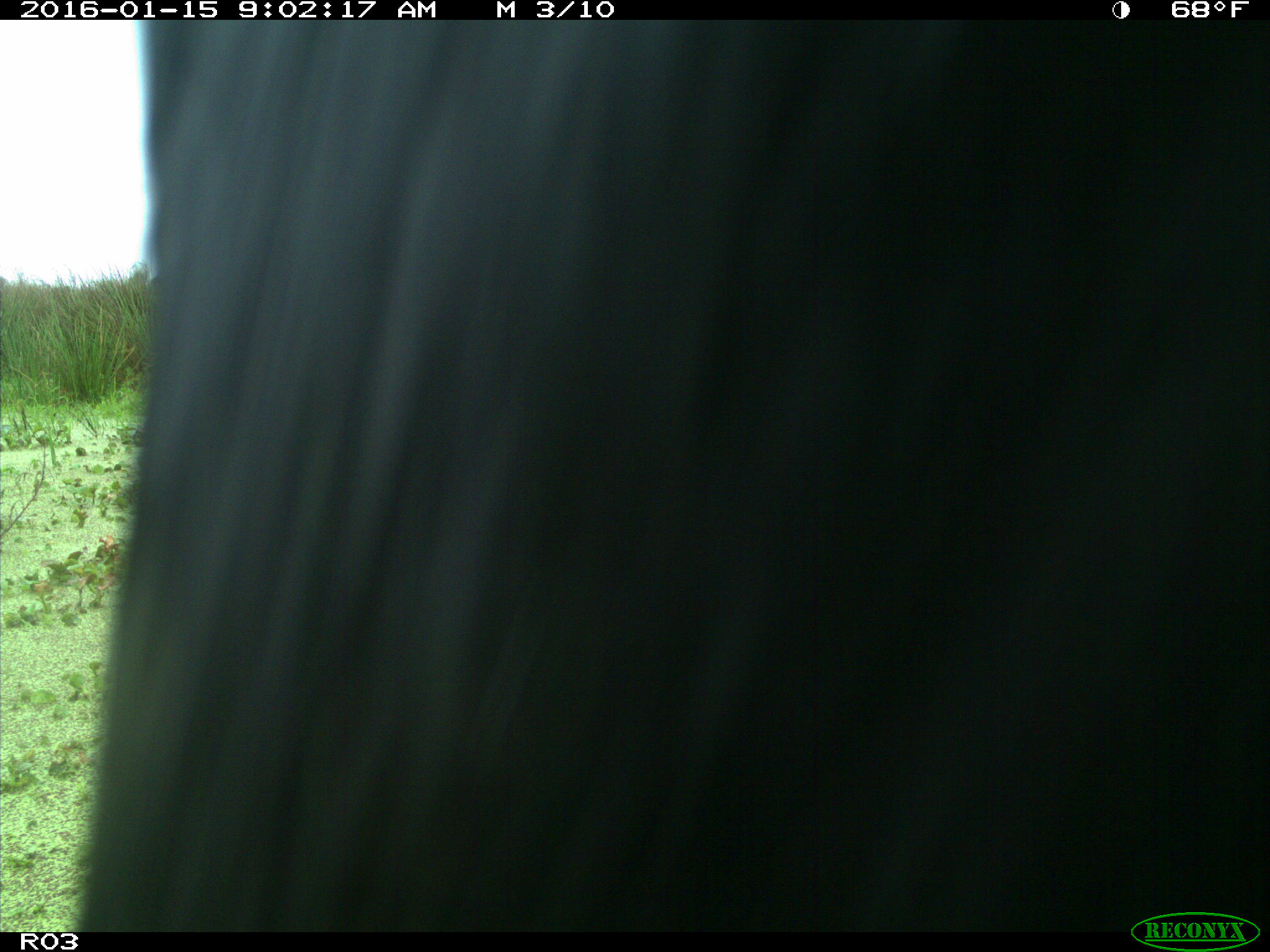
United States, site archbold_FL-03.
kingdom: Animalia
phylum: Chordata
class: Mammalia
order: Artiodactyla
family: Bovidae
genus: Bos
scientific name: Bos taurus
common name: domestic cow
Bos taurus (domestic cow).